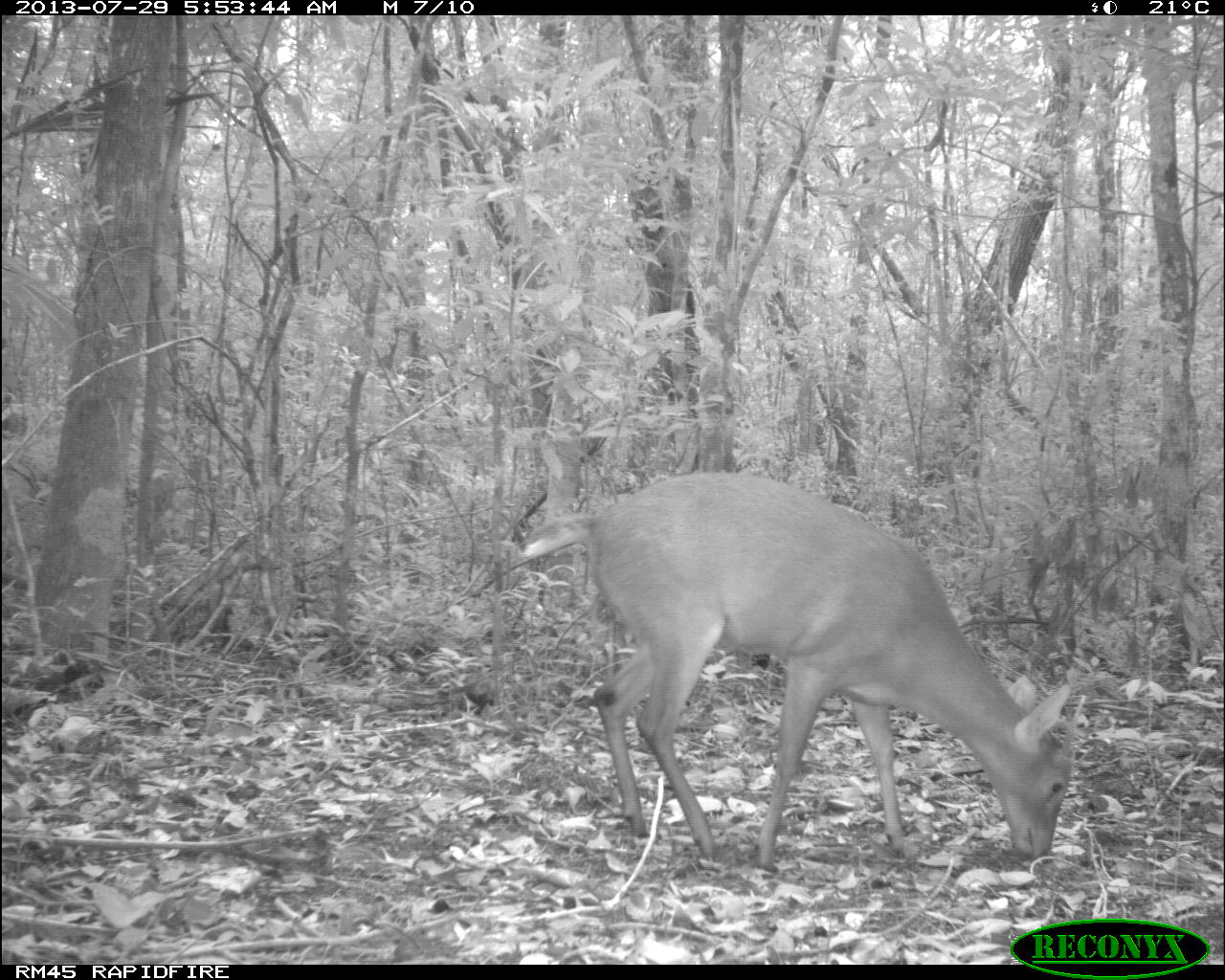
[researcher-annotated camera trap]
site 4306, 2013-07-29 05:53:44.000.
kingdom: Animalia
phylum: Chordata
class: Mammalia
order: Artiodactyla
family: Cervidae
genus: Mazama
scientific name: Mazama temama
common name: central american red brocket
Mazama temama (central american red brocket), count 1, sex male.